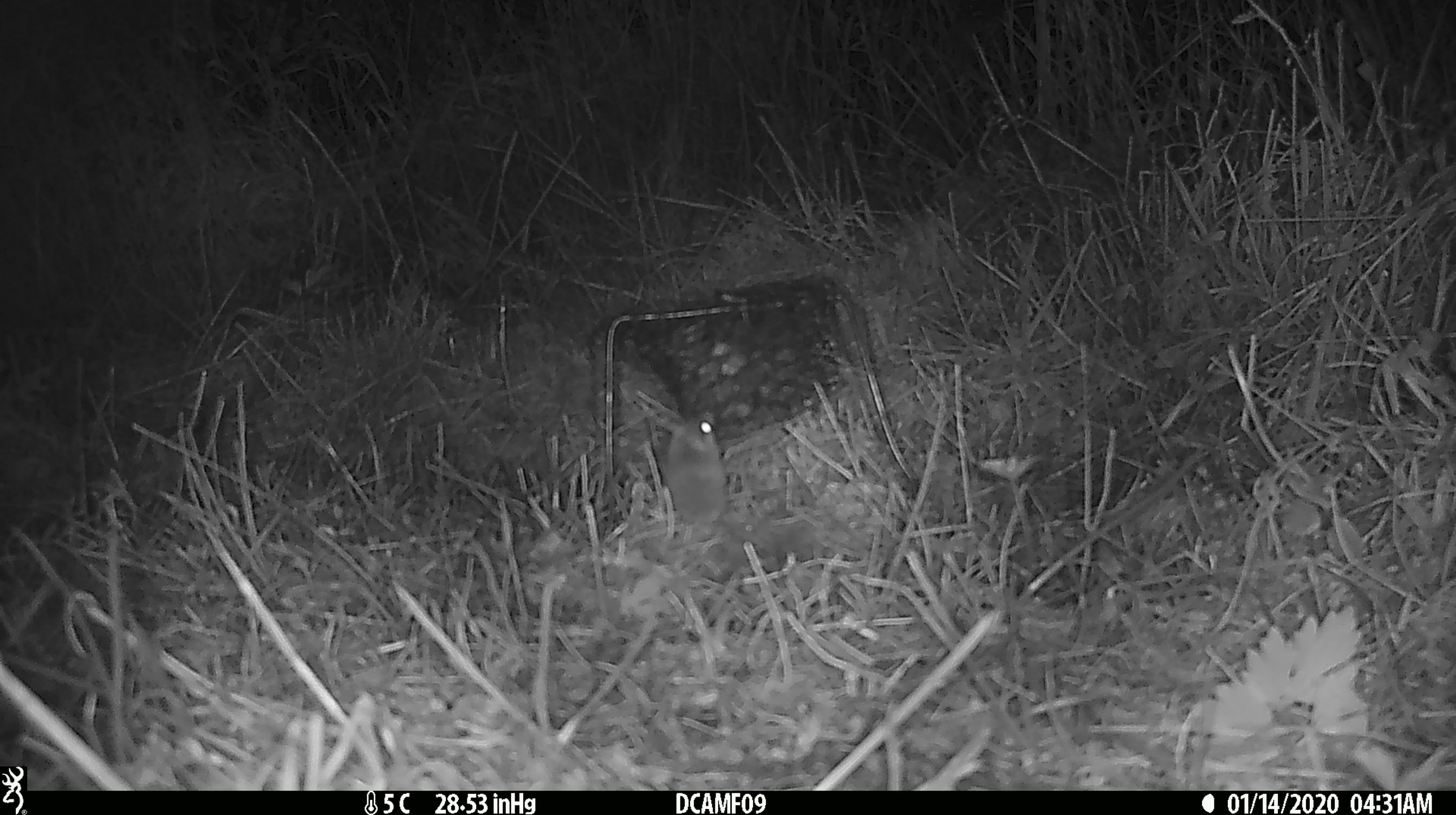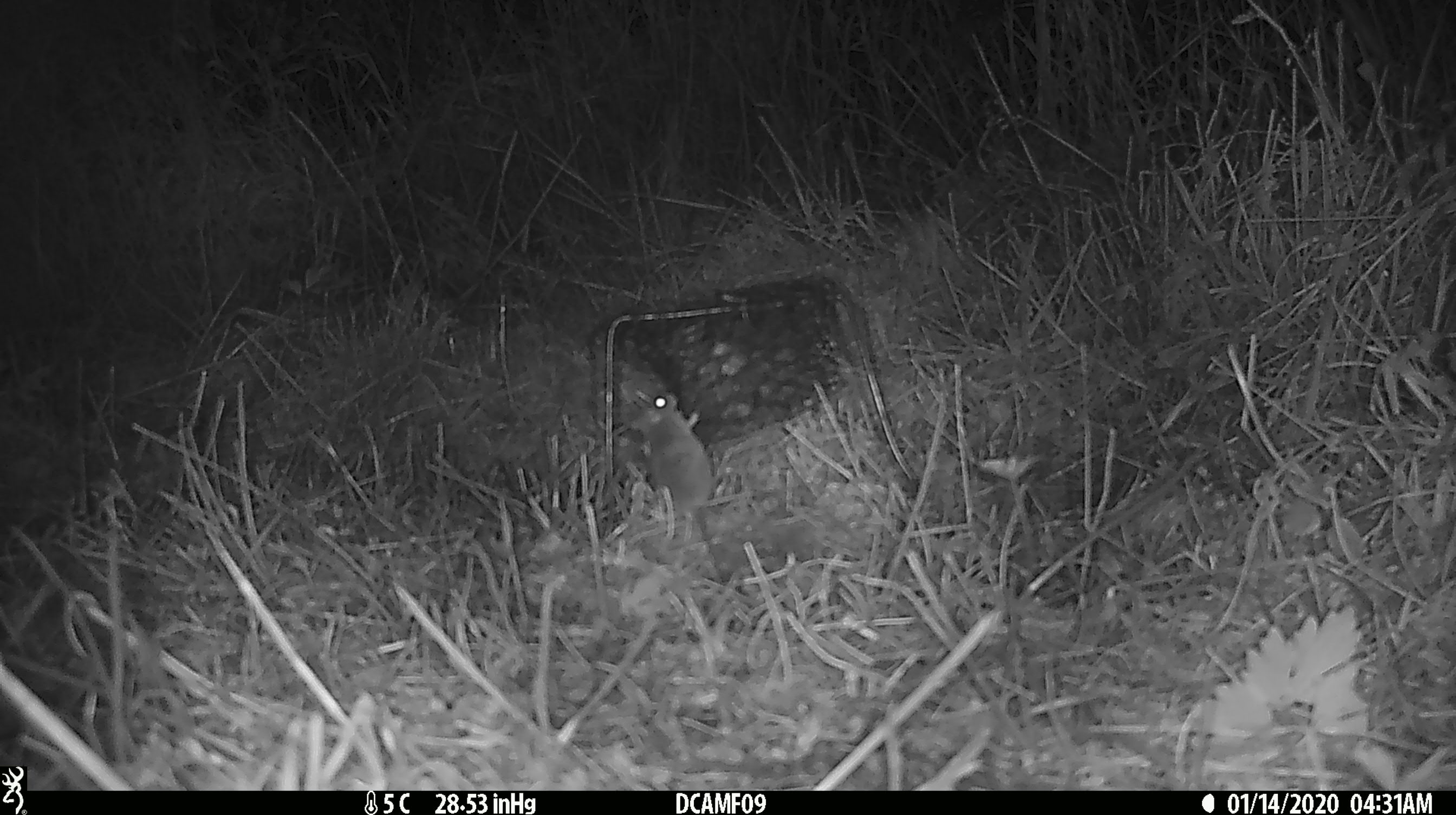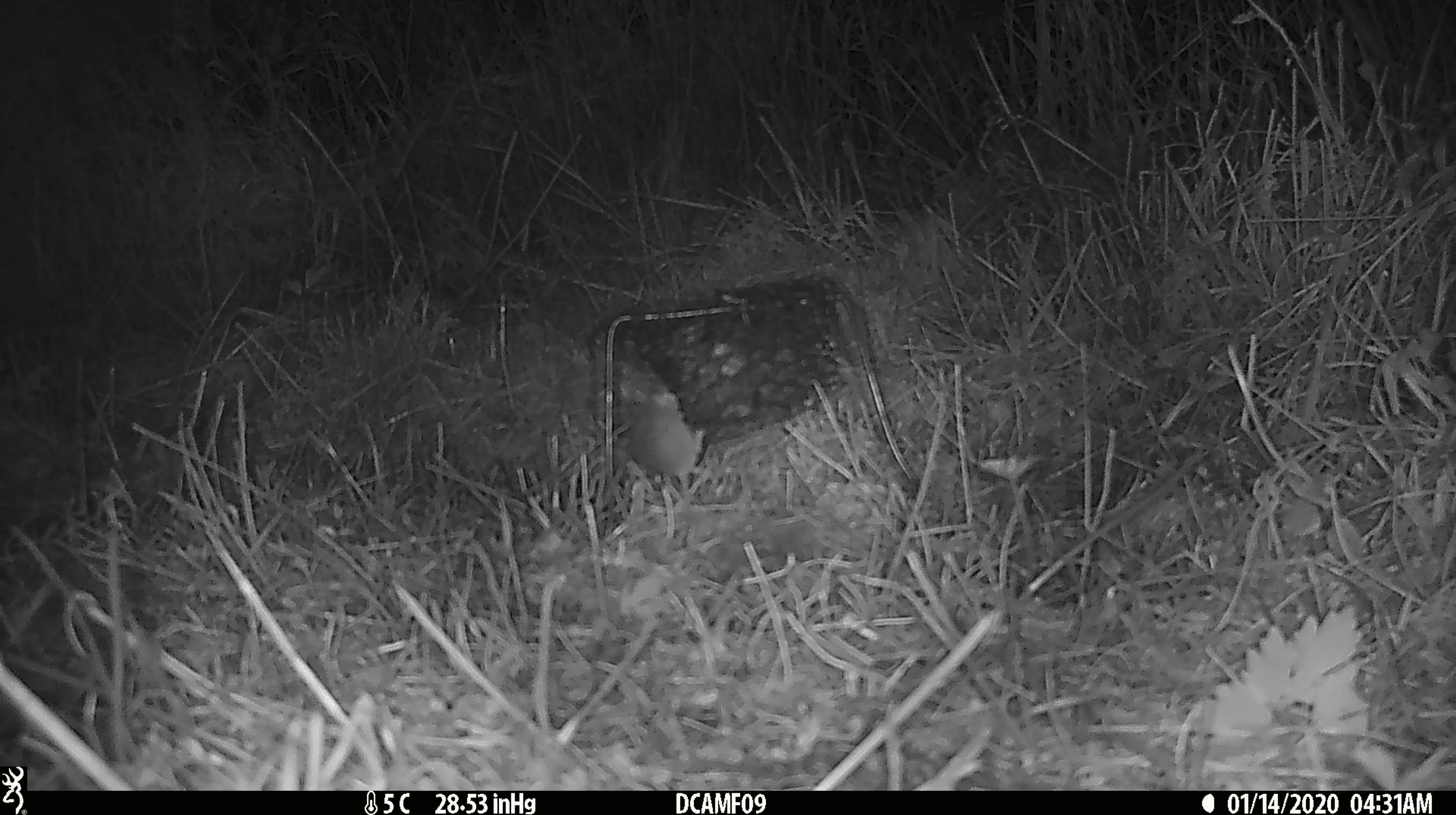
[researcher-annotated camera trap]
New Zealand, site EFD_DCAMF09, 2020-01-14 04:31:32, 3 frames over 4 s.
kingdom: Animalia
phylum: Chordata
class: Mammalia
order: Rodentia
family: Muridae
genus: Mus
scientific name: Mus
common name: mouse